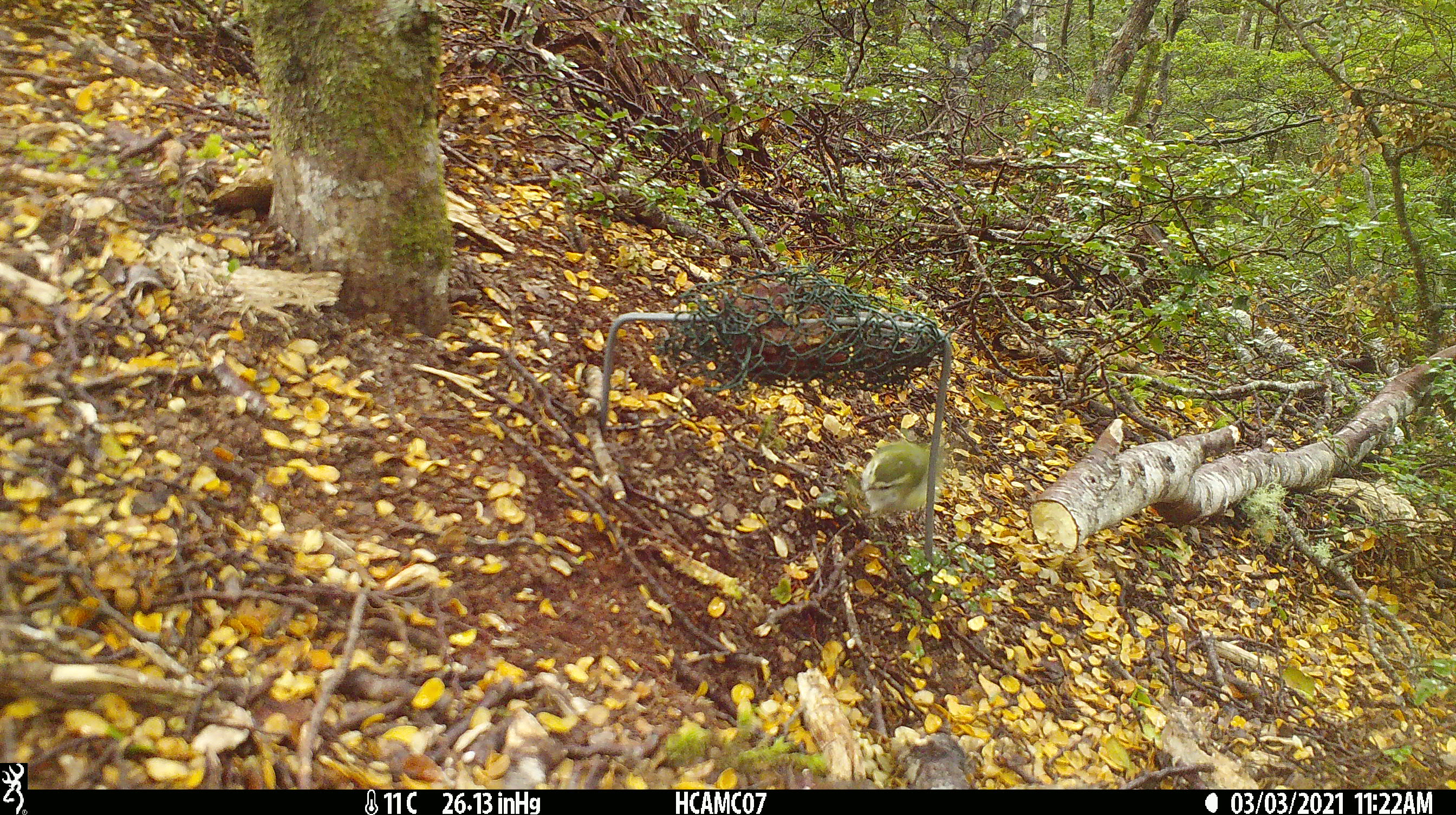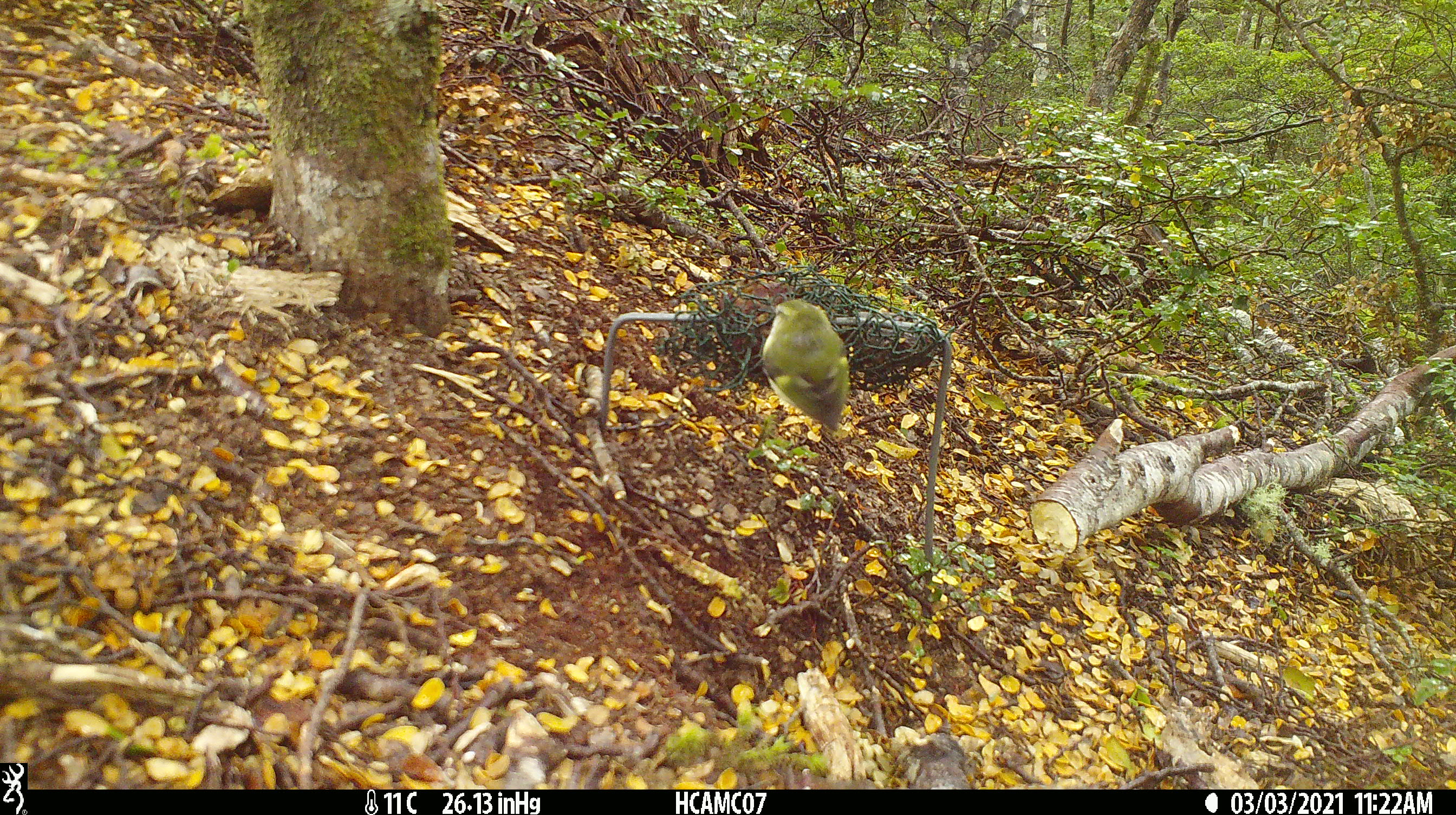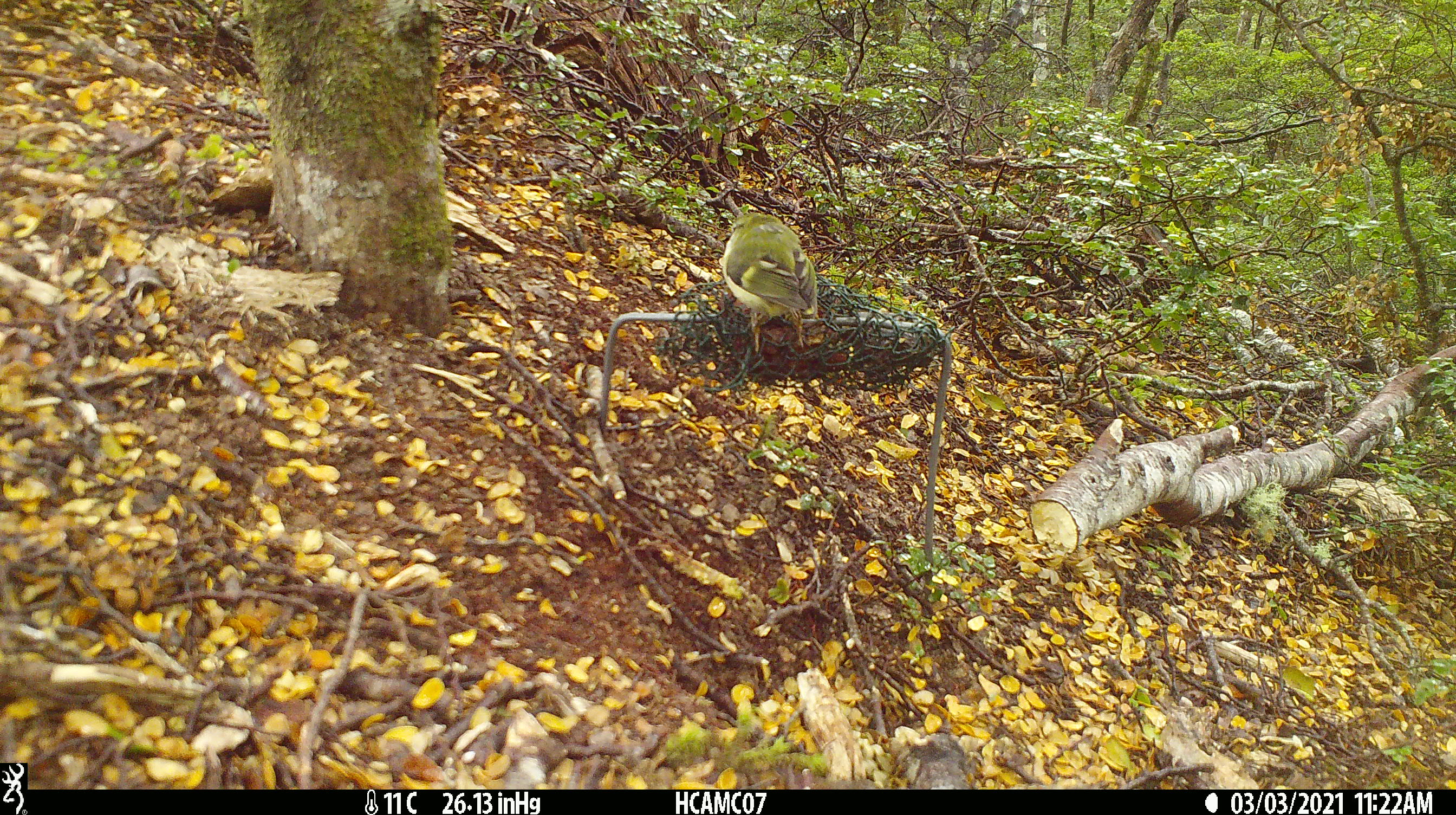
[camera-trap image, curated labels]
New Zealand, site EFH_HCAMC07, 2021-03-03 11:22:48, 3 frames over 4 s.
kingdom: Animalia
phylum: Chordata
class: Aves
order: Passeriformes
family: Acanthisittidae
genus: Acanthisitta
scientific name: Acanthisitta chloris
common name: rifleman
Rifleman (Acanthisitta chloris).